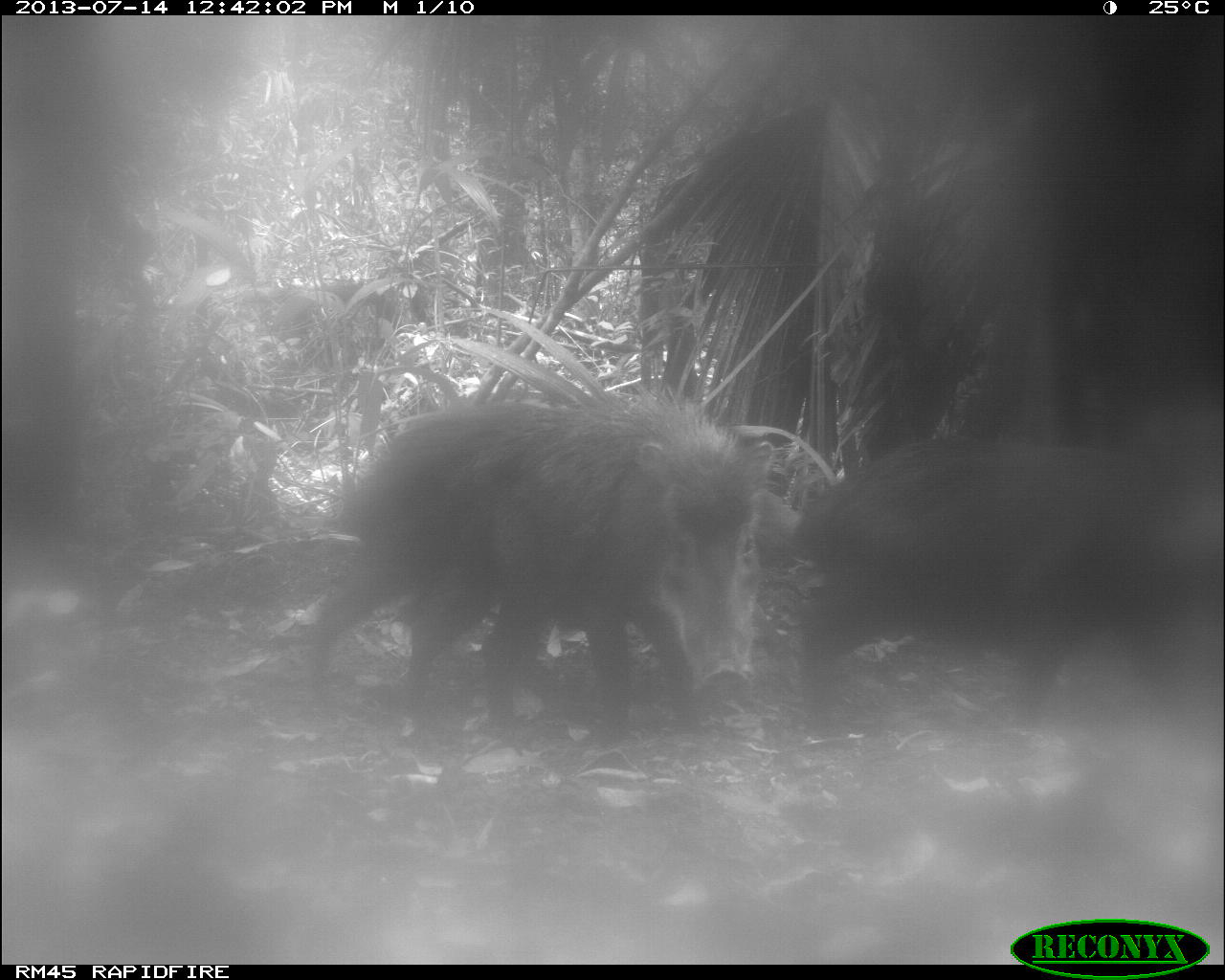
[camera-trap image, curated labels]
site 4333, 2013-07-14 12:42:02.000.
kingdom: Animalia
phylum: Chordata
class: Mammalia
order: Artiodactyla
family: Tayassuidae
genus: Tayassu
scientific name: Tayassu pecari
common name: white-lipped peccary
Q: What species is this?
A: Tayassu pecari (white-lipped peccary).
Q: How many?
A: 2.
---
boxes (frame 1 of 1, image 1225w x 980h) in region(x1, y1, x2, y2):
tayassu pecari: region(292, 374, 769, 744); region(745, 420, 1225, 740)